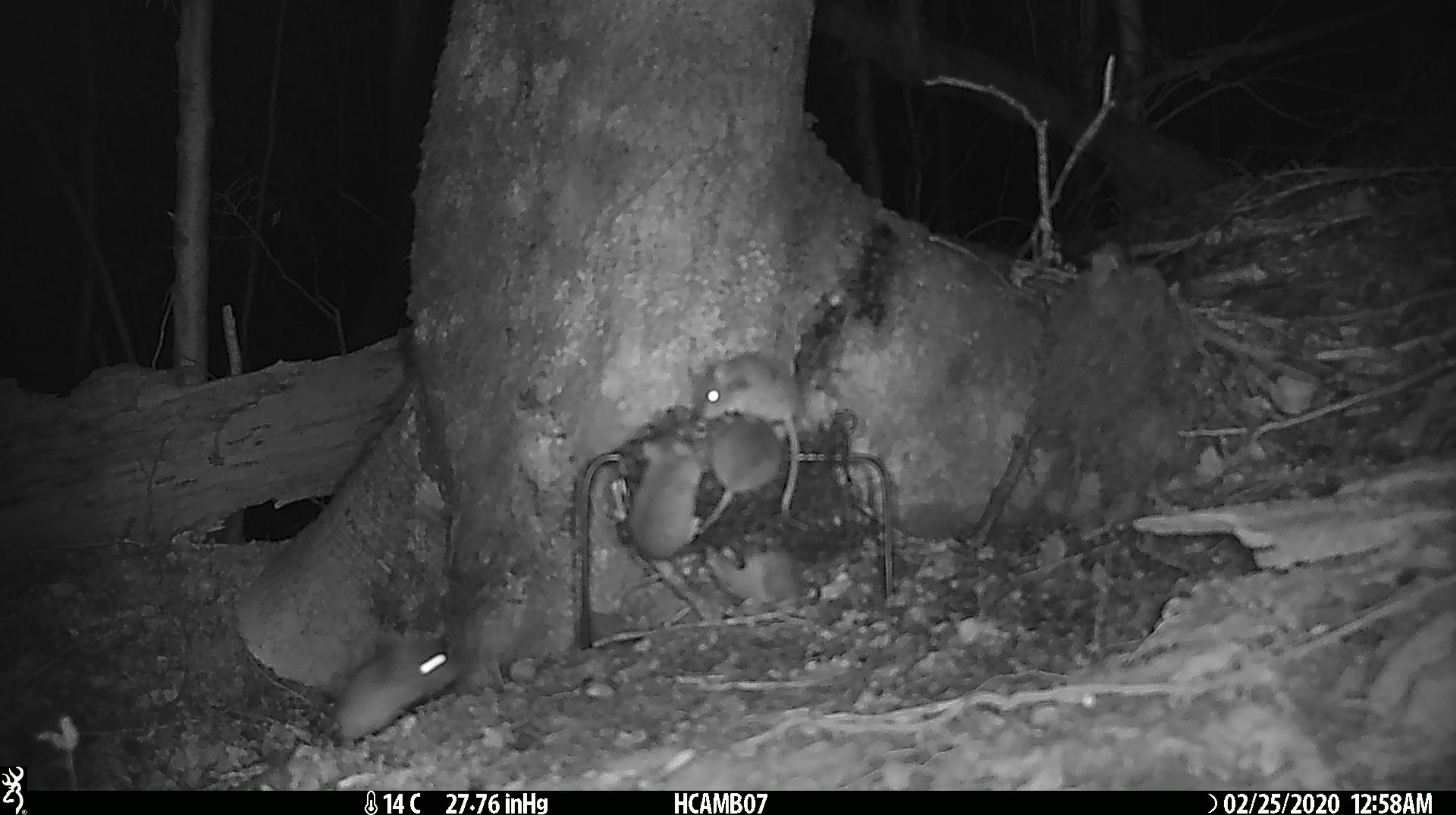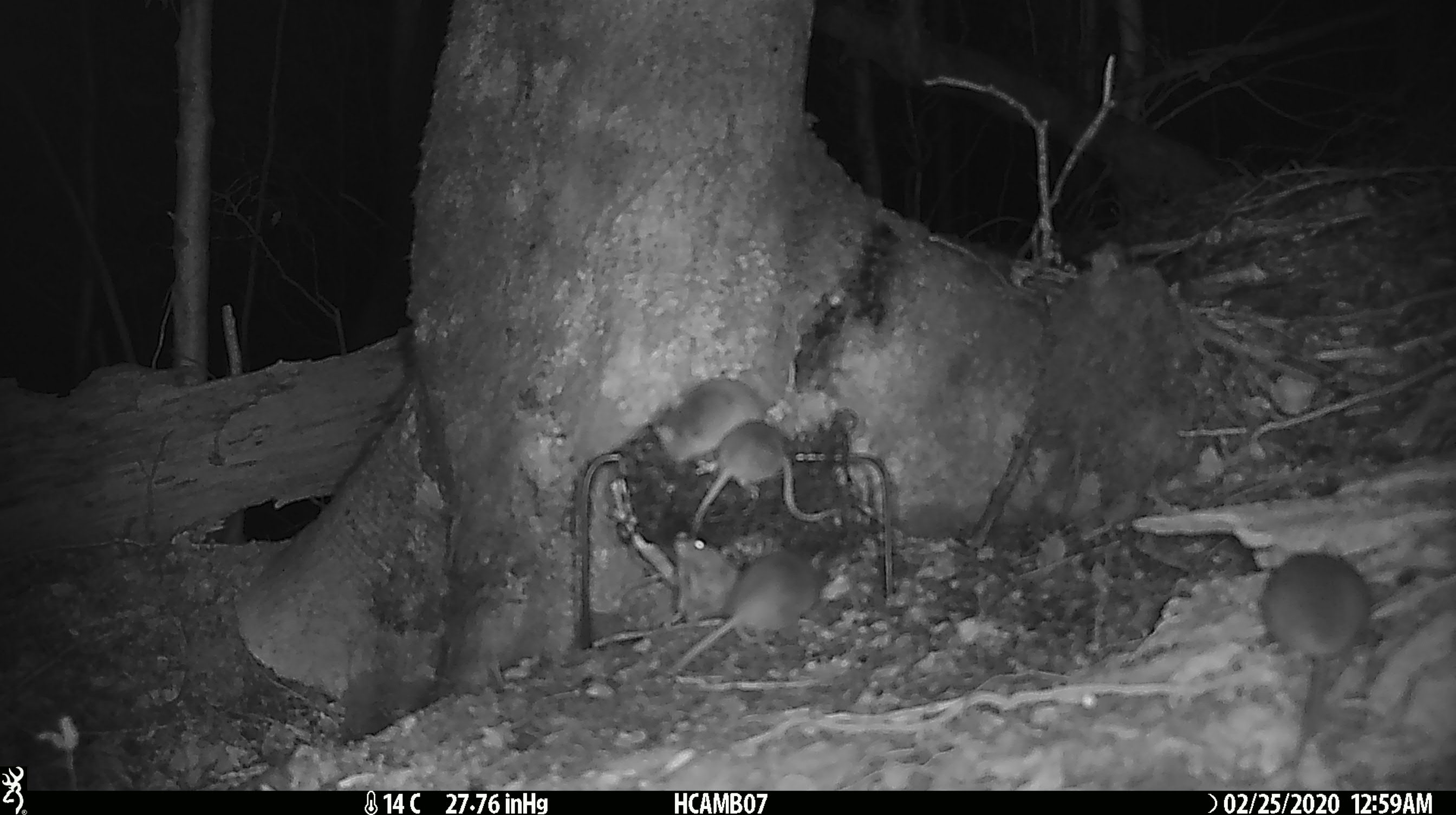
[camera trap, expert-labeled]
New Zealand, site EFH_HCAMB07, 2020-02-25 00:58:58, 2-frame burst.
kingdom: Animalia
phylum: Chordata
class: Mammalia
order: Rodentia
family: Muridae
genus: Mus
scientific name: Mus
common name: mouse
Mouse (Mus).